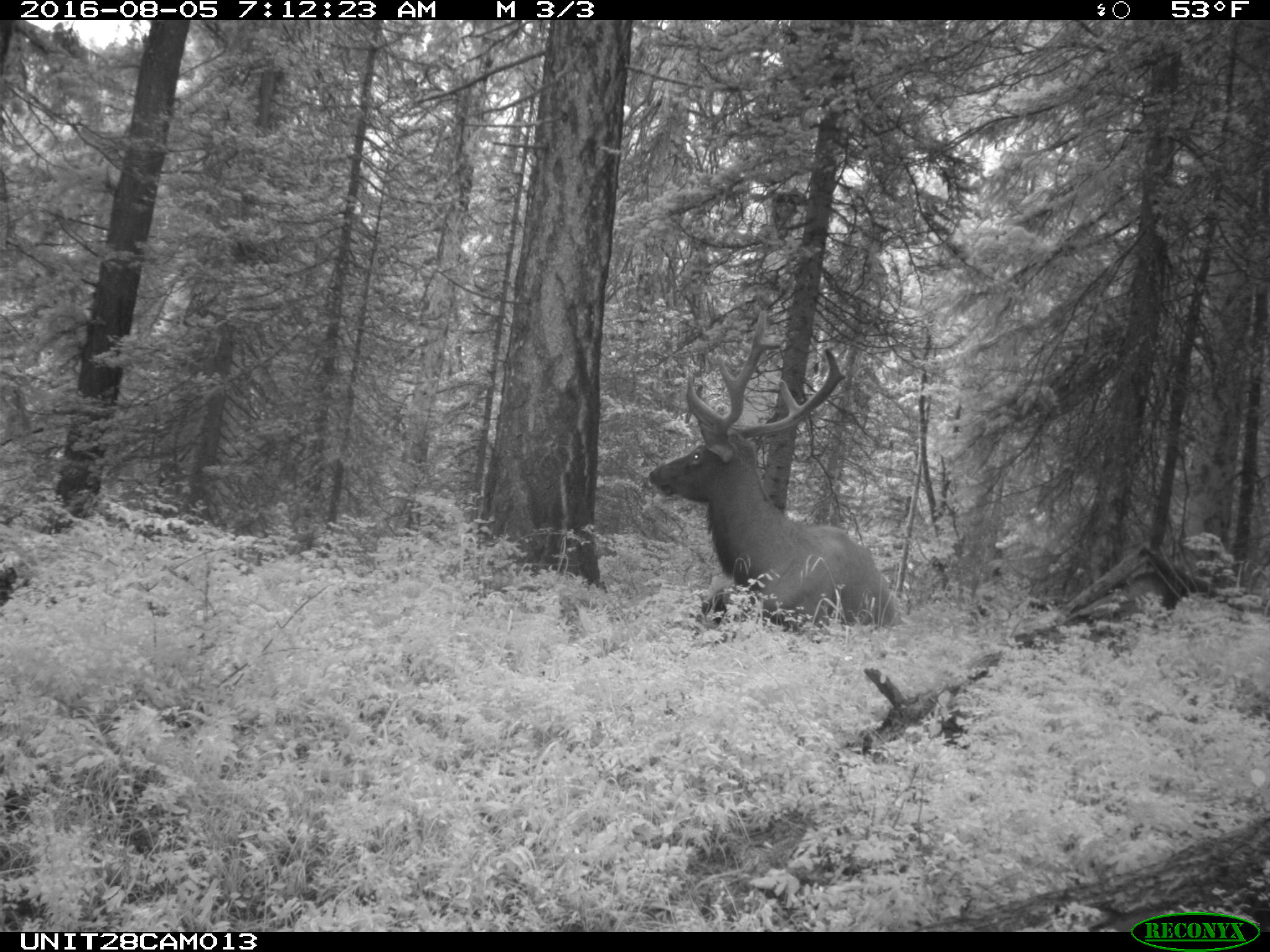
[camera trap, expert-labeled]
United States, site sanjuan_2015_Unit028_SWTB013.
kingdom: Animalia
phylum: Chordata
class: Mammalia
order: Artiodactyla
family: Cervidae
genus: Cervus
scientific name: Cervus elaphus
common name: red deer